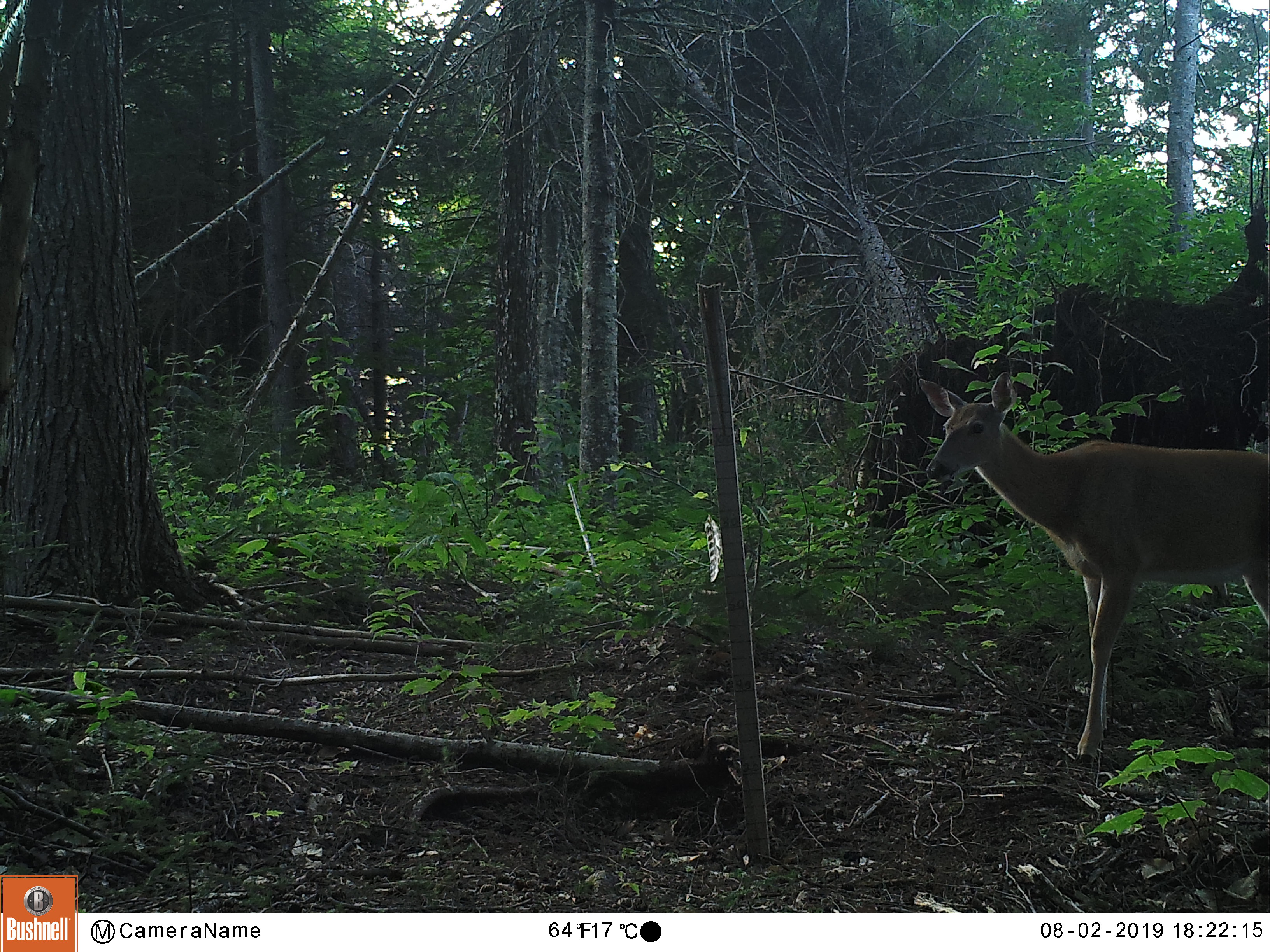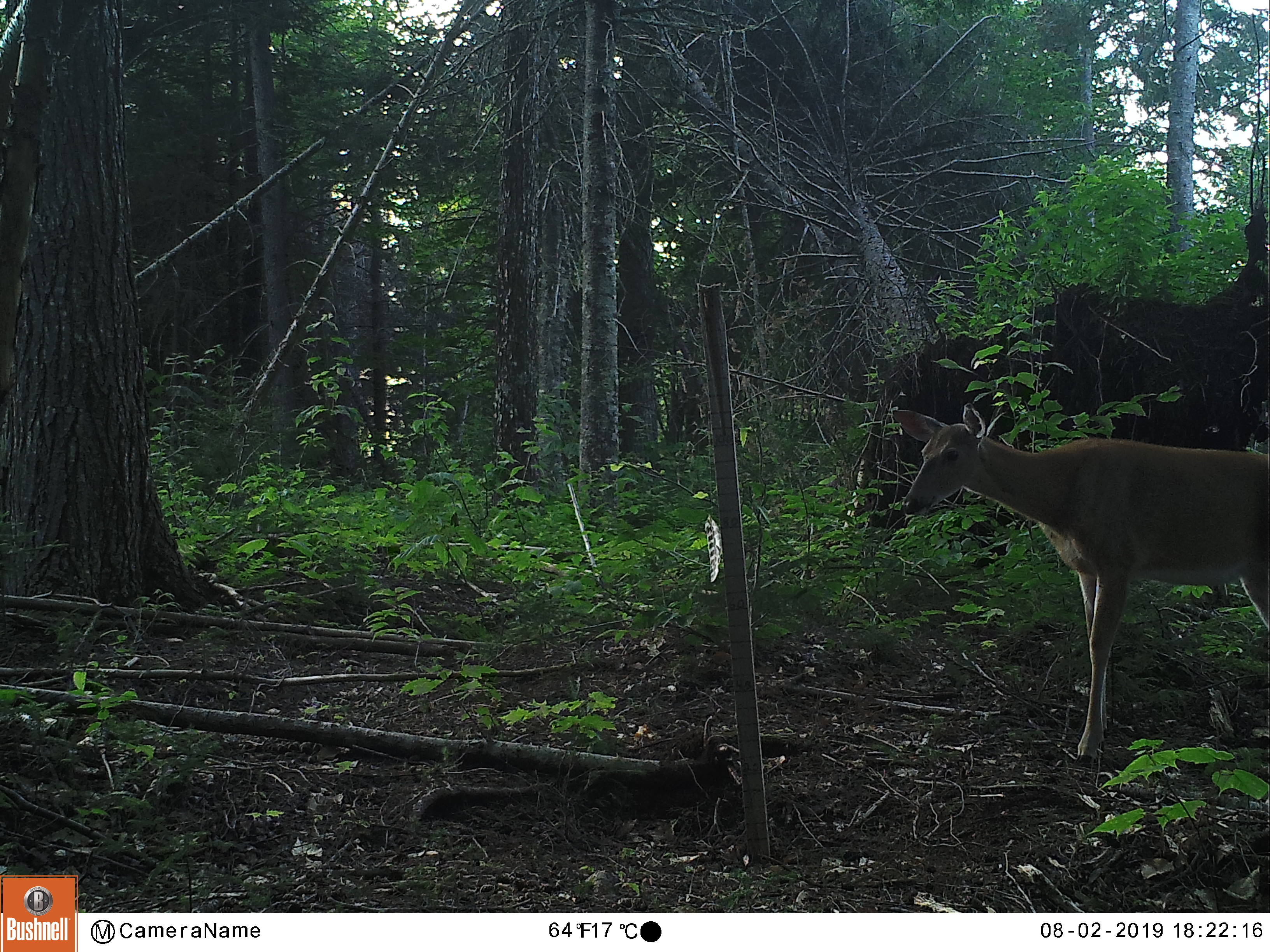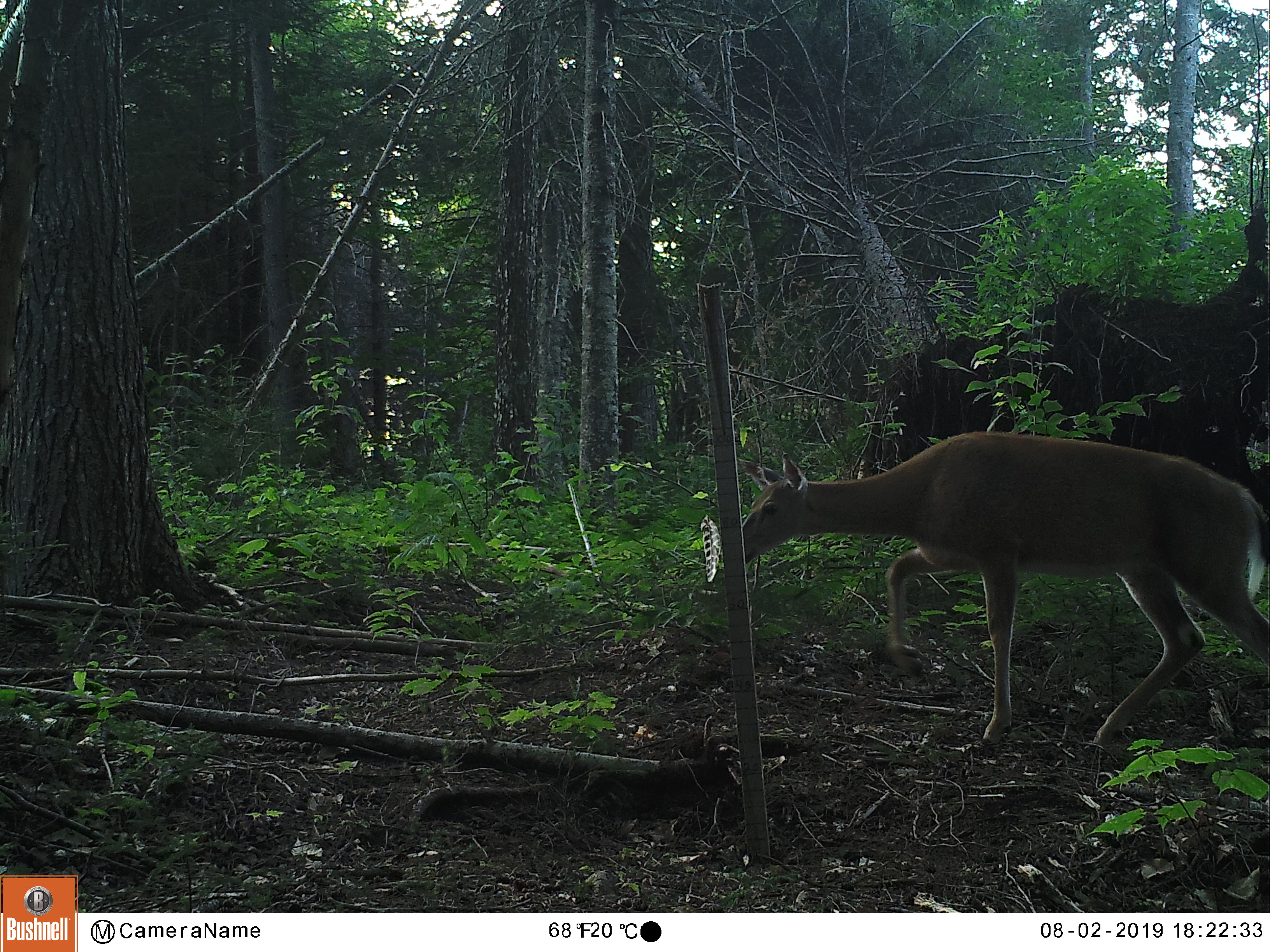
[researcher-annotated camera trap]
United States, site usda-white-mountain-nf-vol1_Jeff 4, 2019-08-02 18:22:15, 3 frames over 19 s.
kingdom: Animalia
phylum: Chordata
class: Mammalia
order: Artiodactyla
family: Cervidae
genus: Odocoileus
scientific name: Odocoileus virginianus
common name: white-tailed deer